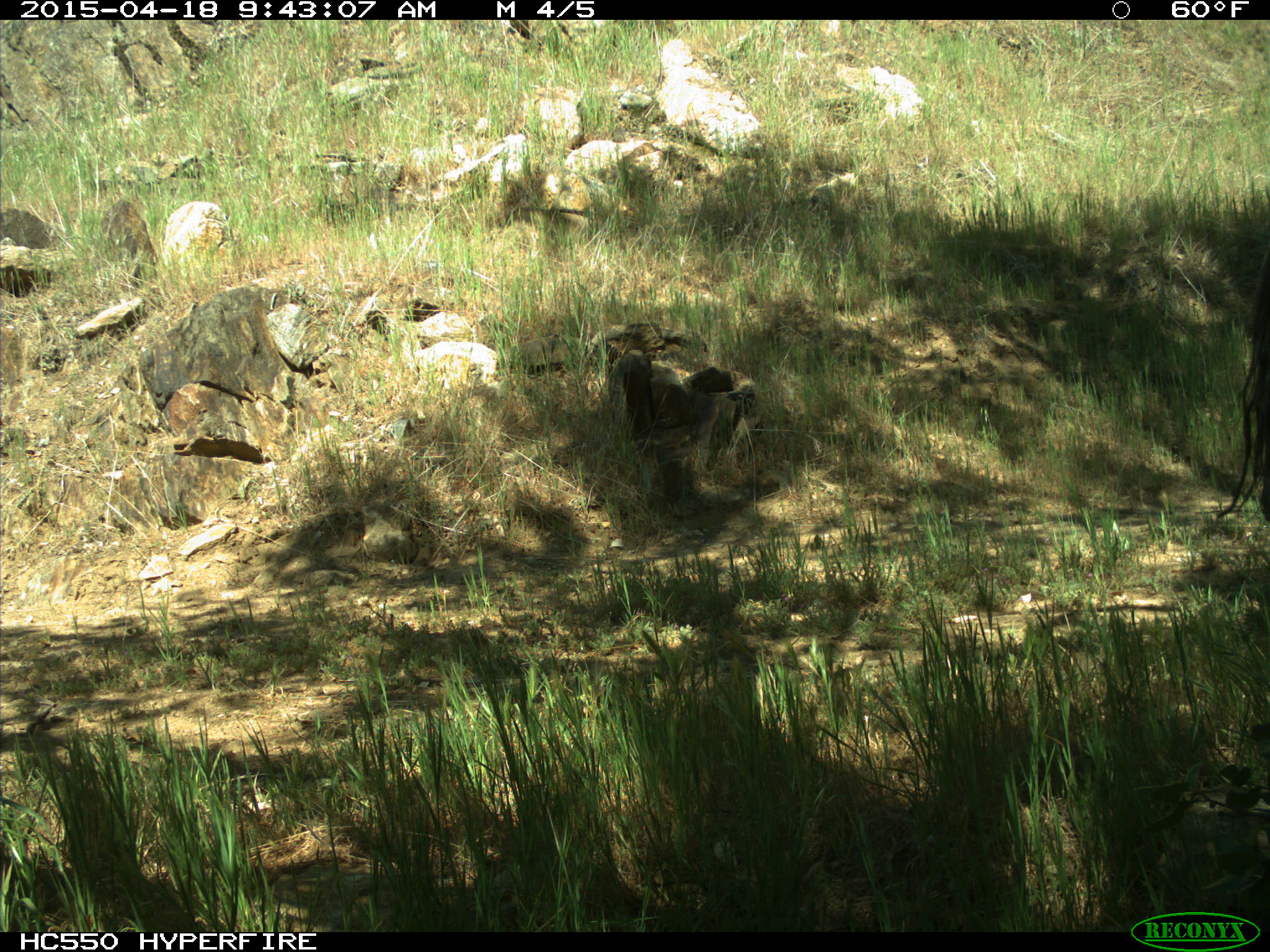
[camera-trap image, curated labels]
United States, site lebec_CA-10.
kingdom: Animalia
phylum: Chordata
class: Mammalia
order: Artiodactyla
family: Bovidae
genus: Bos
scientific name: Bos taurus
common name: domestic cow